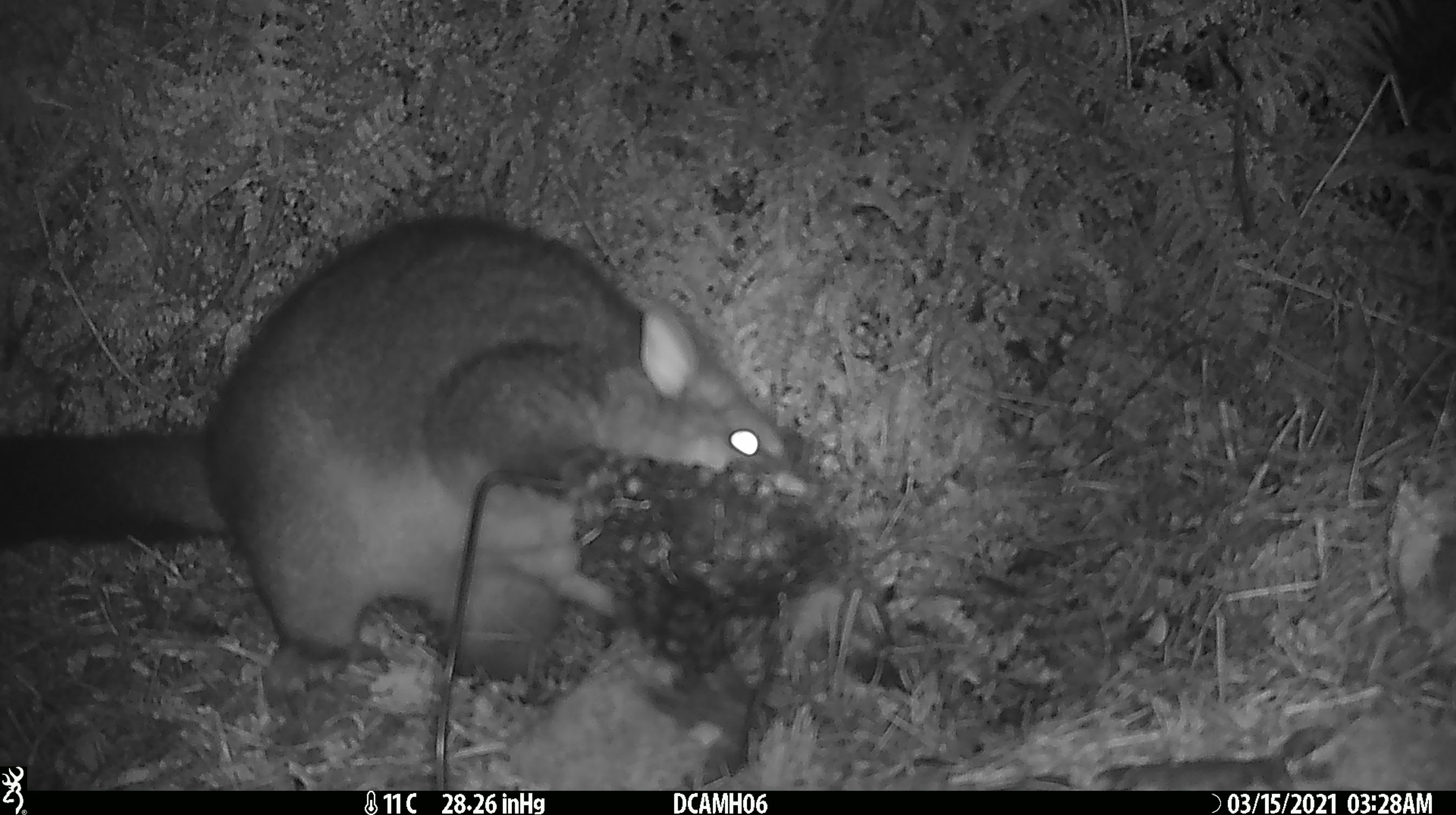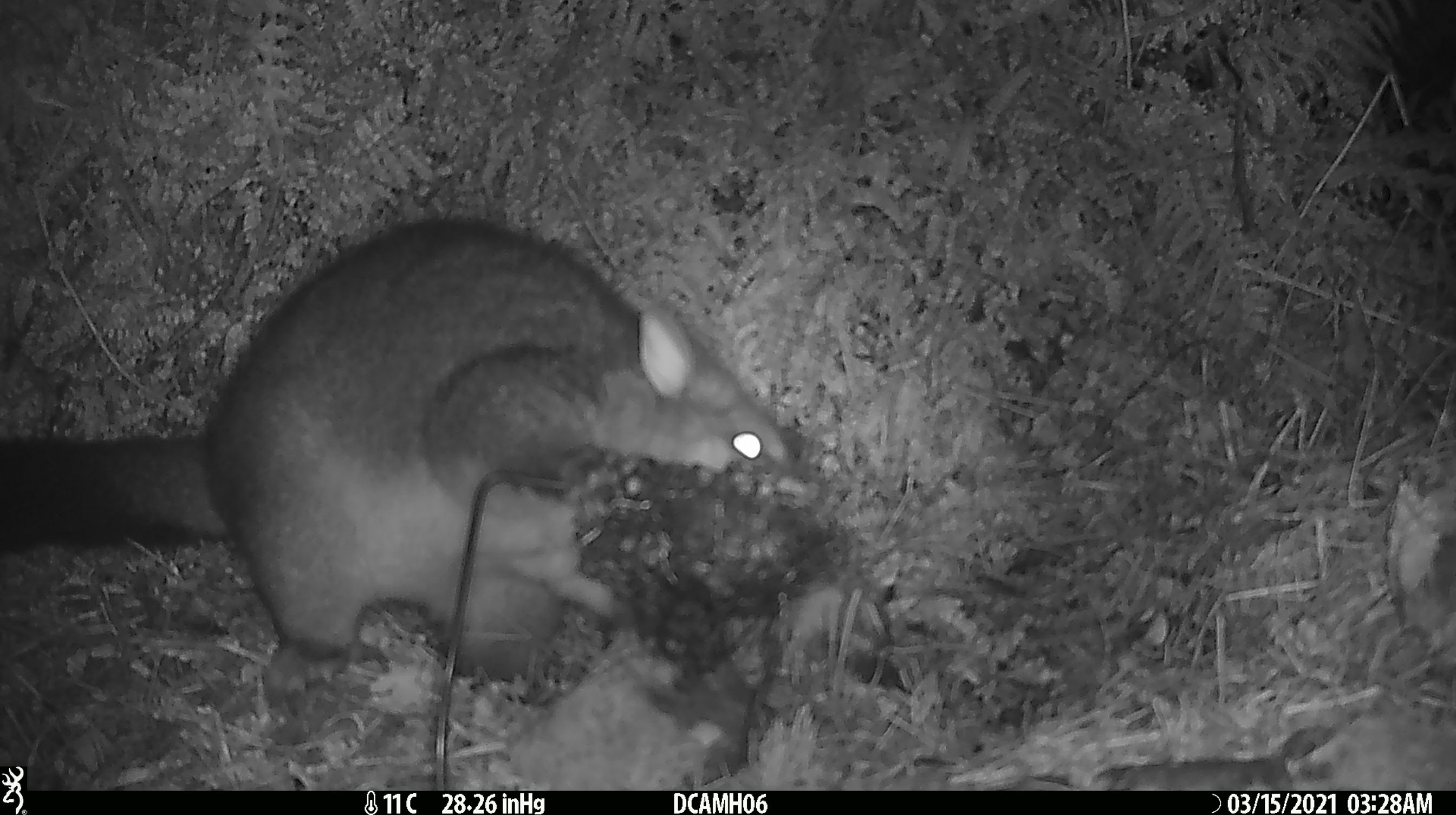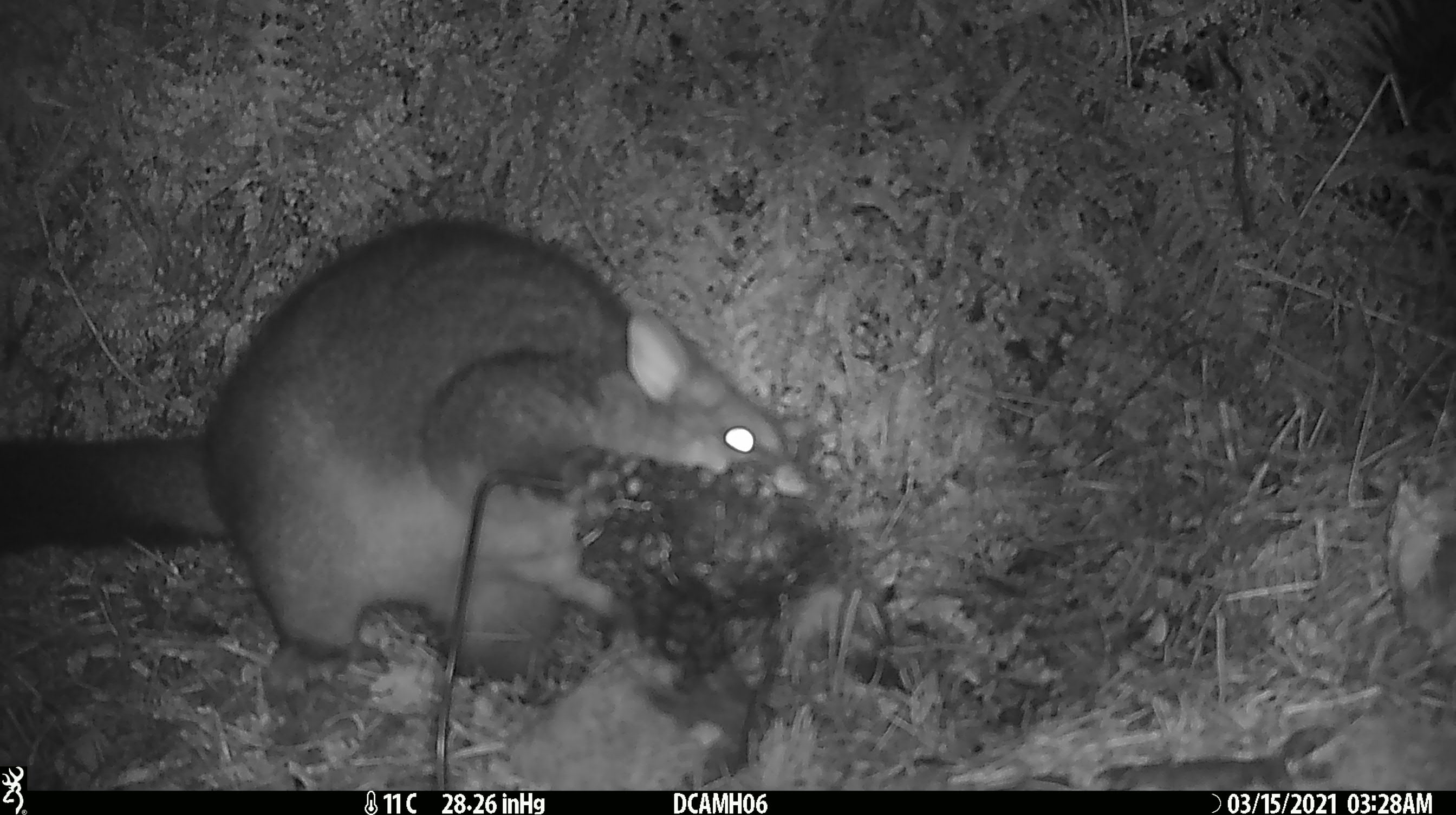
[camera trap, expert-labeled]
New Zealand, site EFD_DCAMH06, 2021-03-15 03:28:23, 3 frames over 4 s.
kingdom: Animalia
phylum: Chordata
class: Mammalia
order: Diprotodontia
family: Phalangeridae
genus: Trichosurus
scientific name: Trichosurus vulpecula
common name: common brushtail possum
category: possum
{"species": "possum (common brushtail possum) (Trichosurus vulpecula)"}